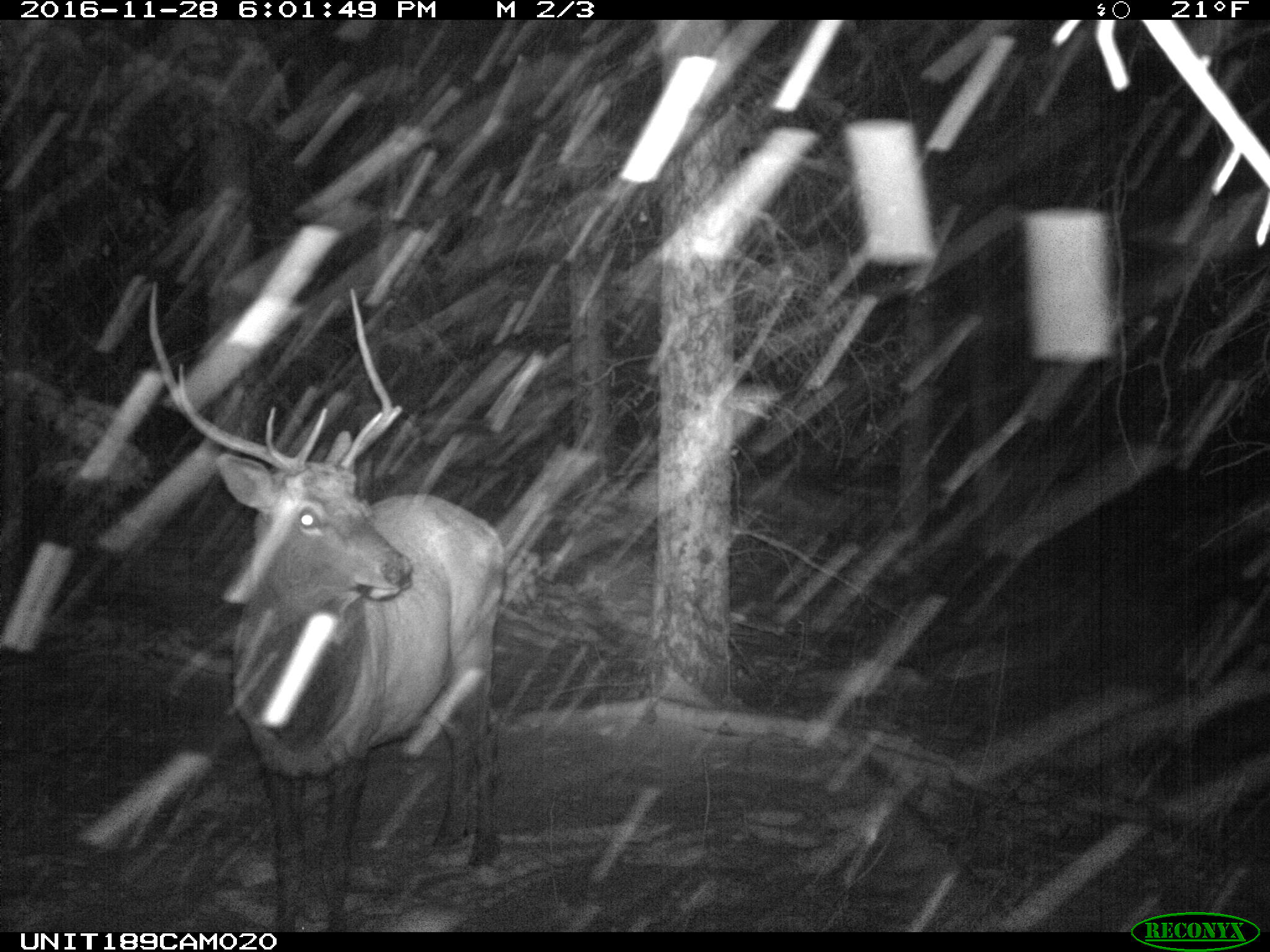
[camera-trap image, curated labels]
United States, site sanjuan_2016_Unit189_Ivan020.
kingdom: Animalia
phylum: Chordata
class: Mammalia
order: Artiodactyla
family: Cervidae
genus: Cervus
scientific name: Cervus elaphus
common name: red deer